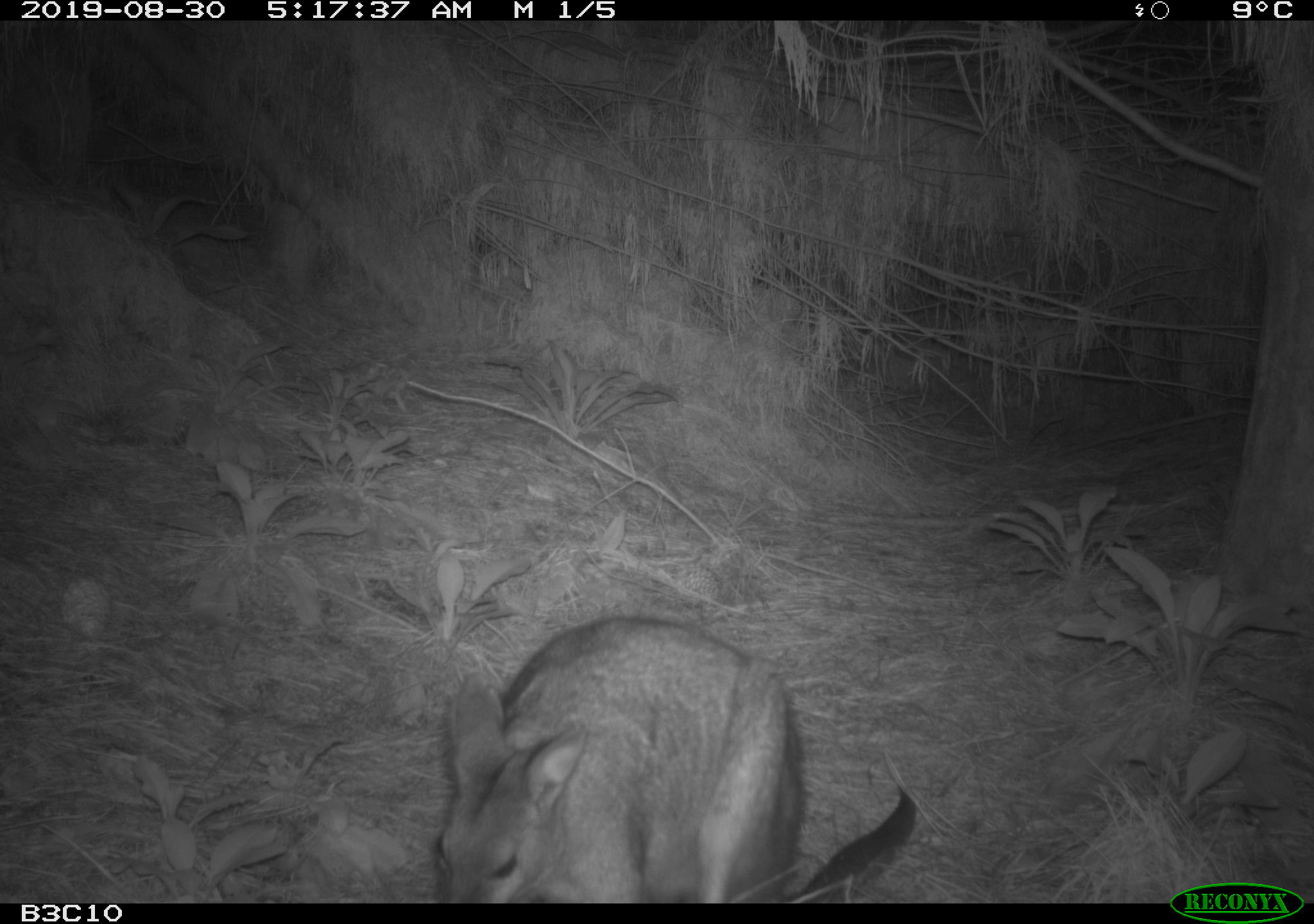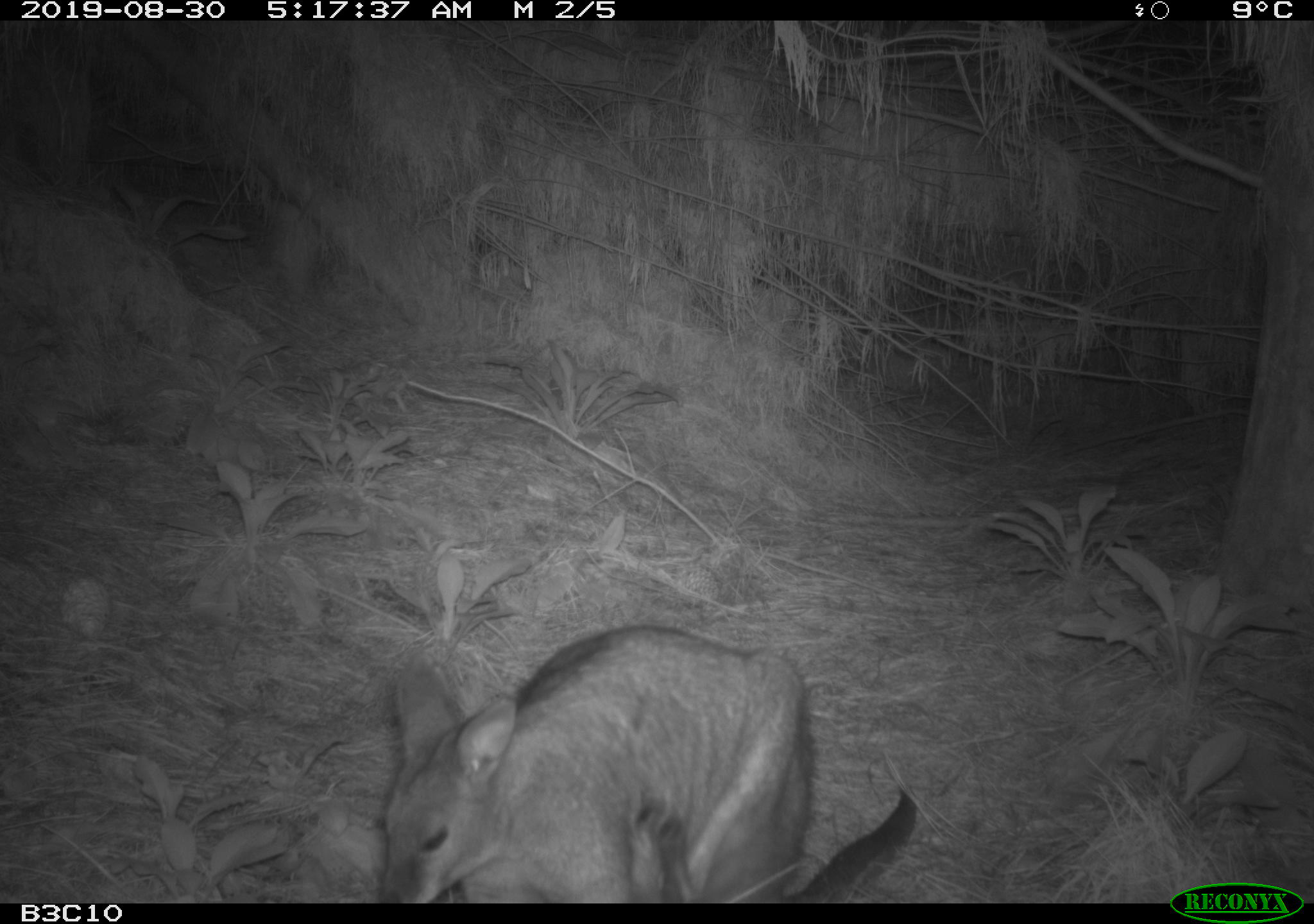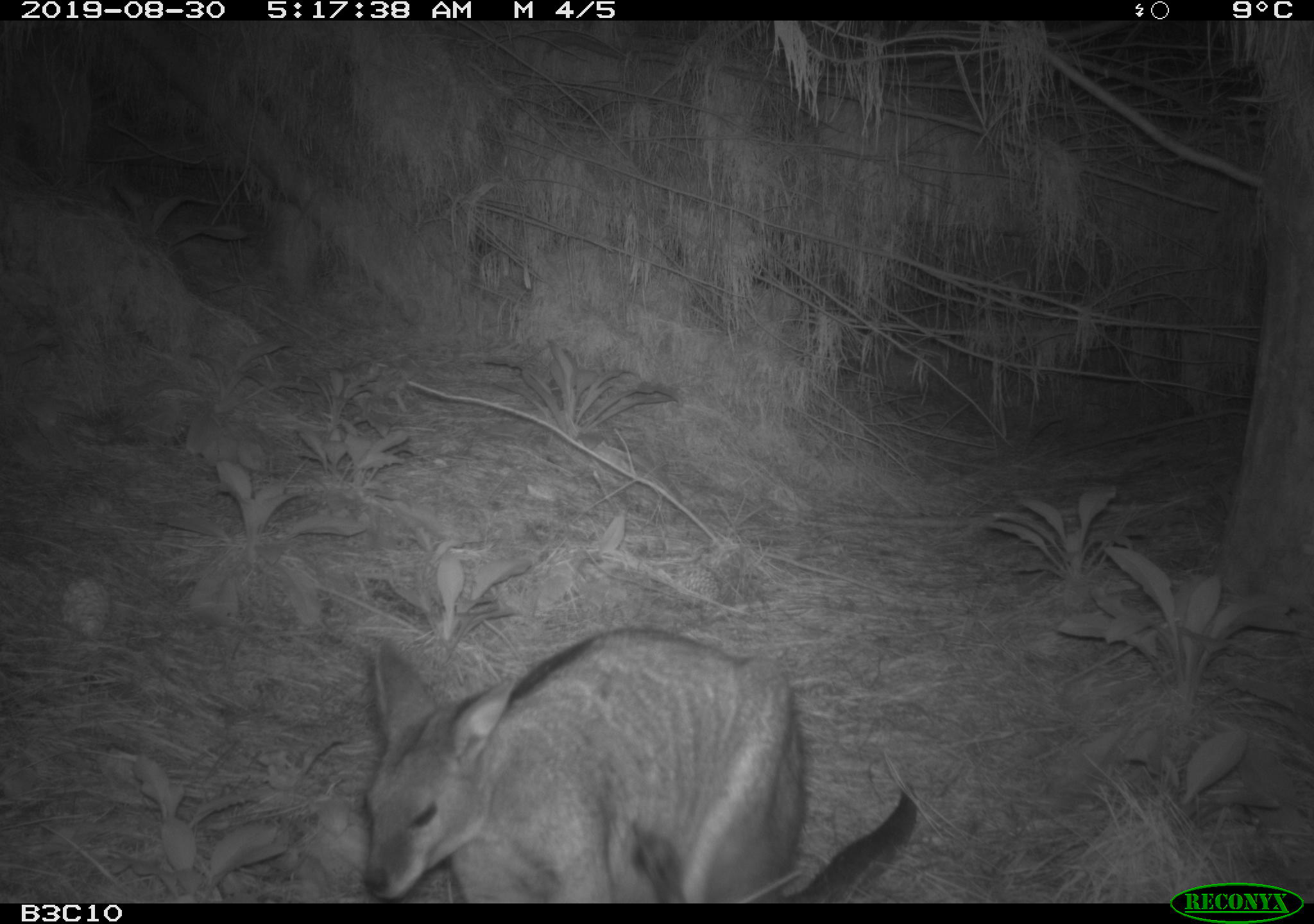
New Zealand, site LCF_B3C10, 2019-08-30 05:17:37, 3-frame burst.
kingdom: Animalia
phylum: Chordata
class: Mammalia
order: Diprotodontia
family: Macropodidae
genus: Notamacropus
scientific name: Notamacropus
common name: wallaby